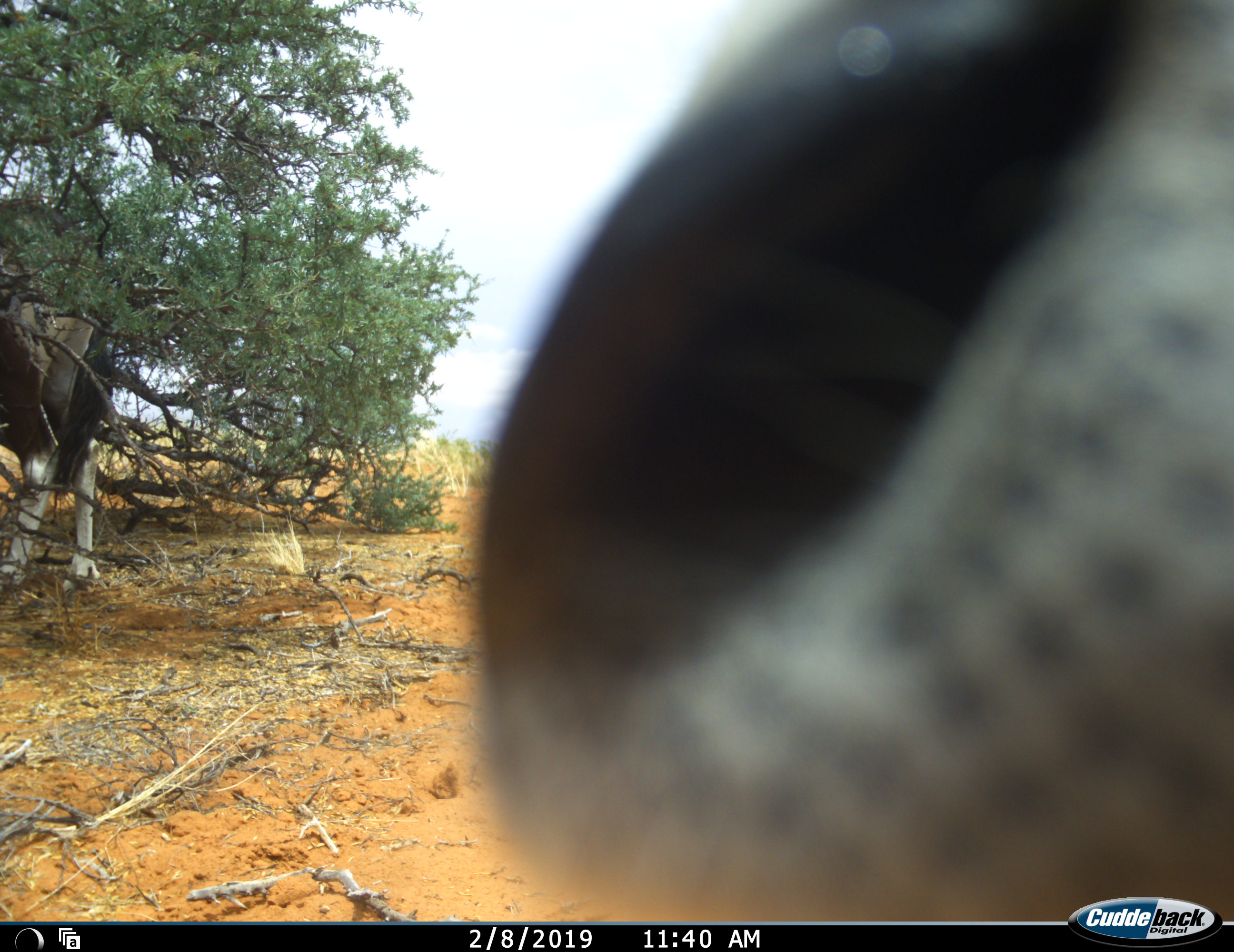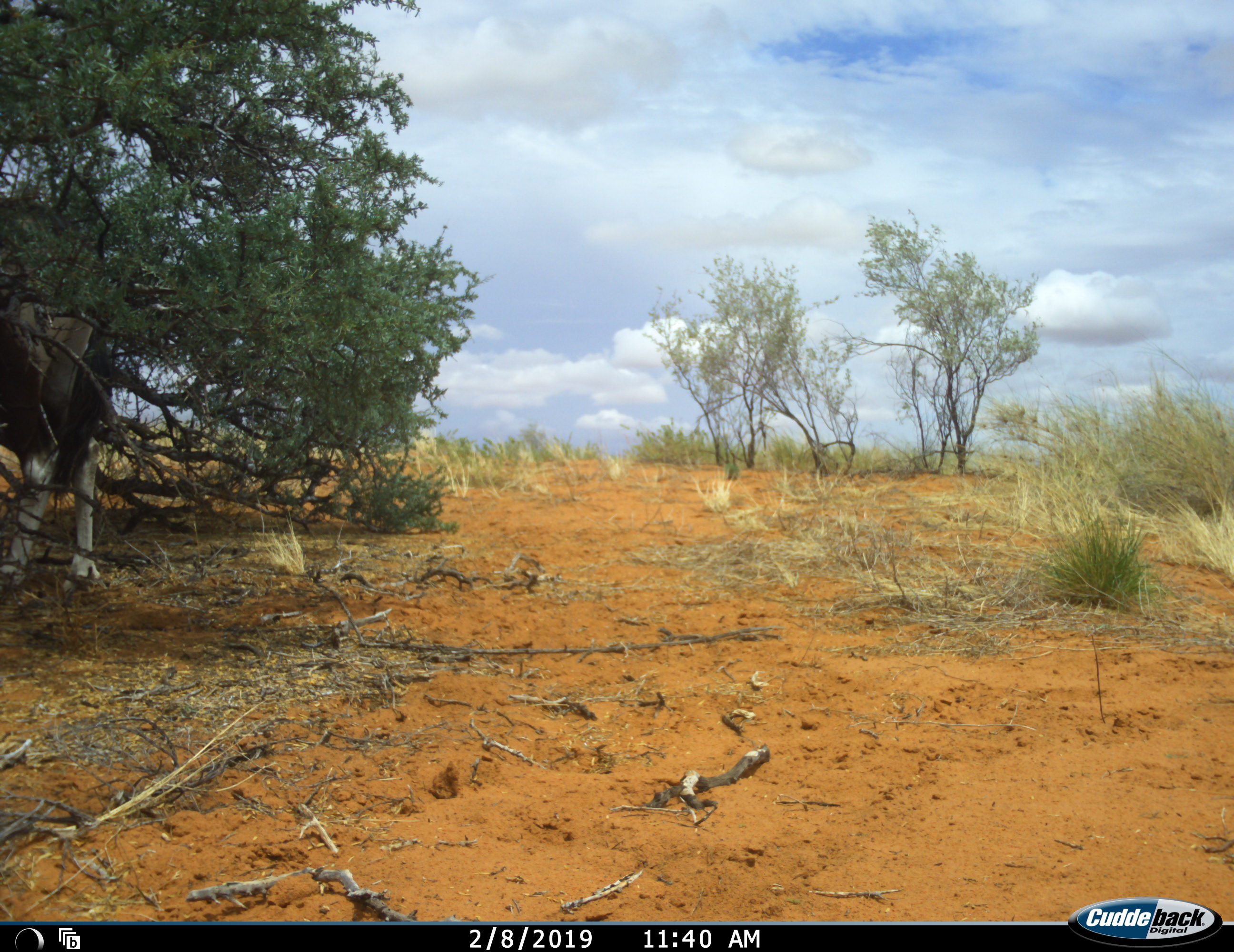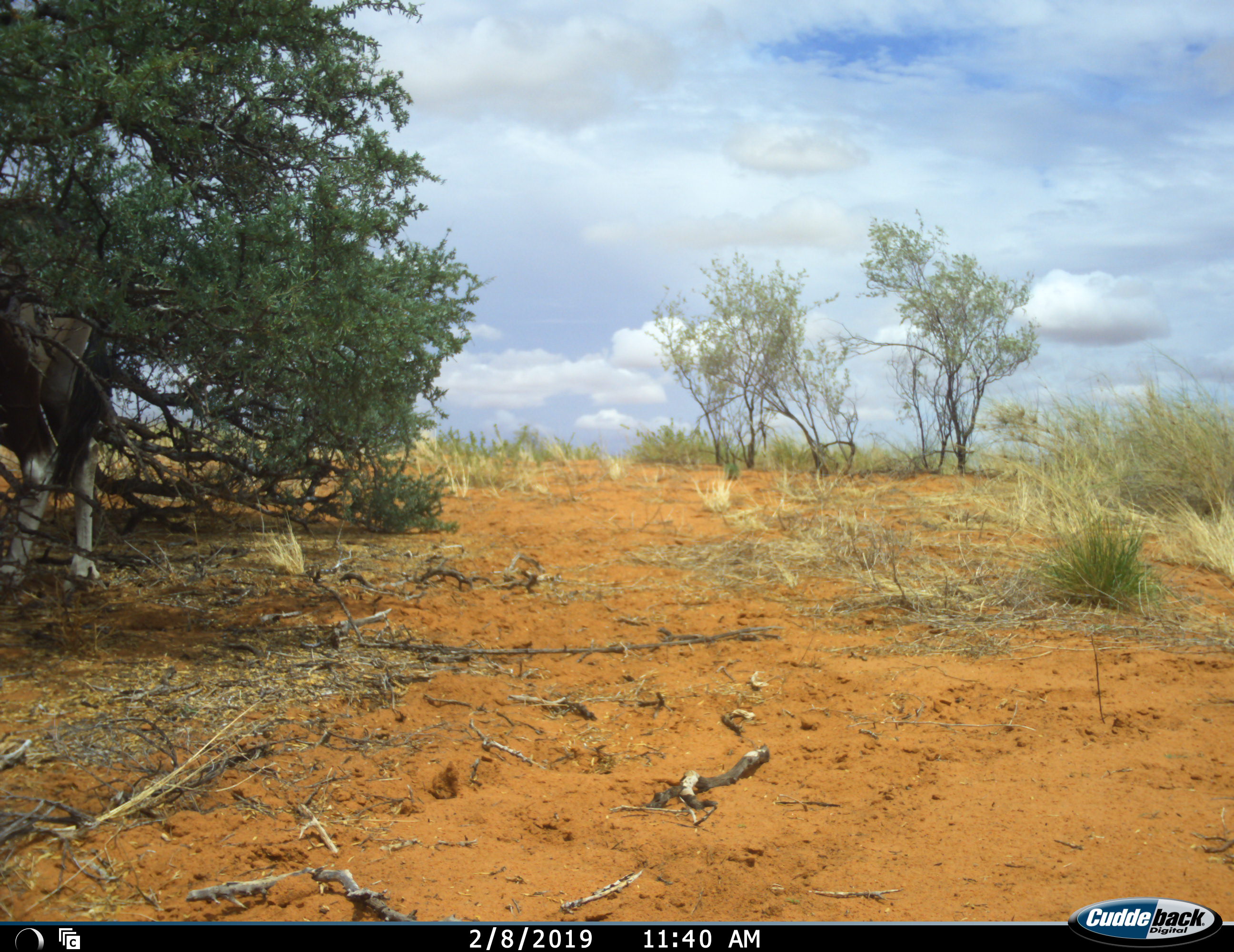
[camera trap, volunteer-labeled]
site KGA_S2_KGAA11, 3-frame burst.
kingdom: Animalia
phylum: Chordata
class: Mammalia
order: Artiodactyla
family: Bovidae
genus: Oryx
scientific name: Oryx gazella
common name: gemsbok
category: oryx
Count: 2.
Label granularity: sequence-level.